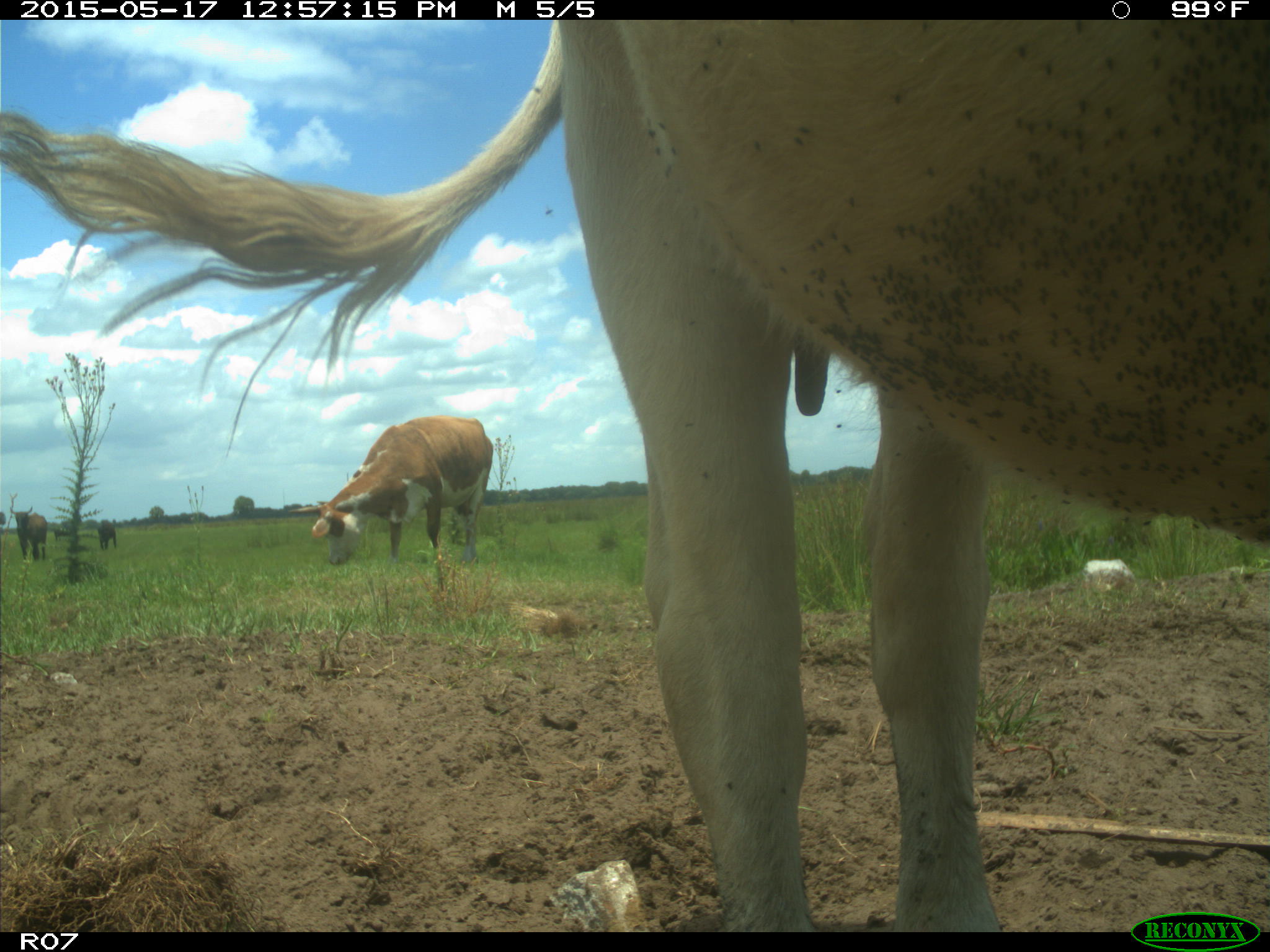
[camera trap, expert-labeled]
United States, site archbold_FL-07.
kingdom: Animalia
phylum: Chordata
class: Mammalia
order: Artiodactyla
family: Bovidae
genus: Bos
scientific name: Bos taurus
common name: domestic cow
Bos taurus (domestic cow).